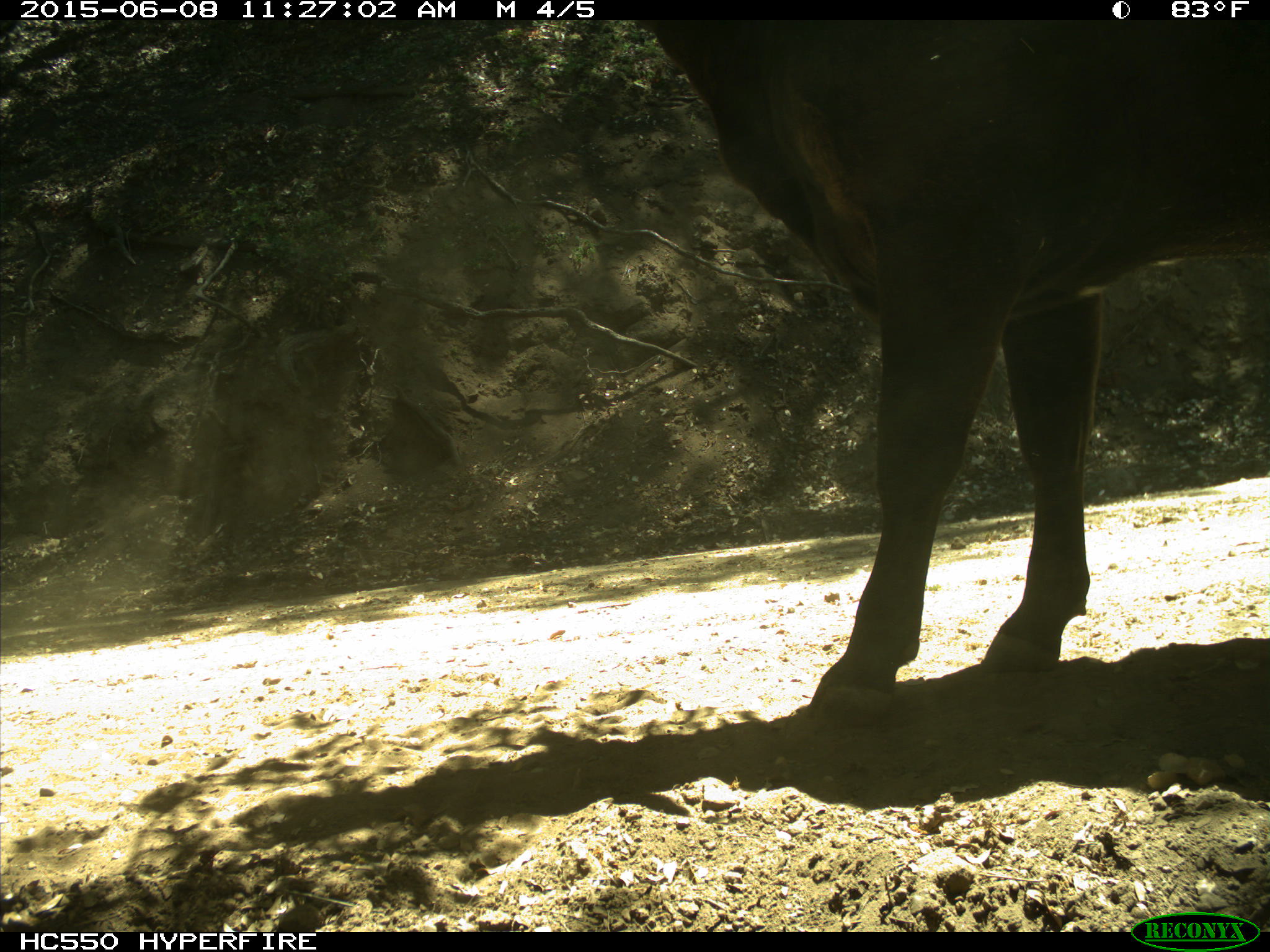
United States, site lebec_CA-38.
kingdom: Animalia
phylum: Chordata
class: Mammalia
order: Artiodactyla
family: Bovidae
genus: Bos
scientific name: Bos taurus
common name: domestic cow